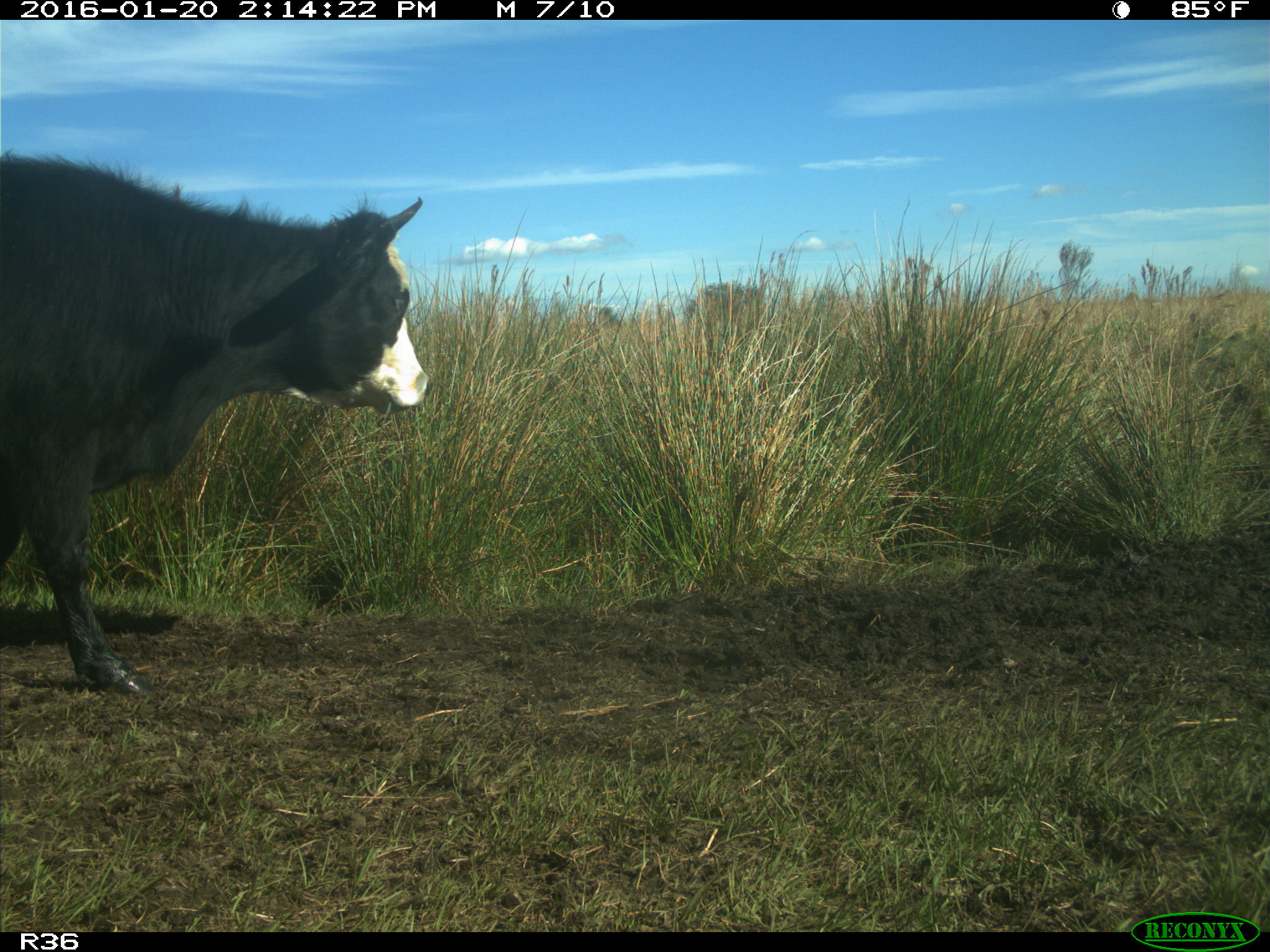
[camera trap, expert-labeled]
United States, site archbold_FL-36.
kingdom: Animalia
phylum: Chordata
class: Mammalia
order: Artiodactyla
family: Bovidae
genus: Bos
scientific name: Bos taurus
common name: domestic cow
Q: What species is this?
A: Bos taurus (domestic cow).